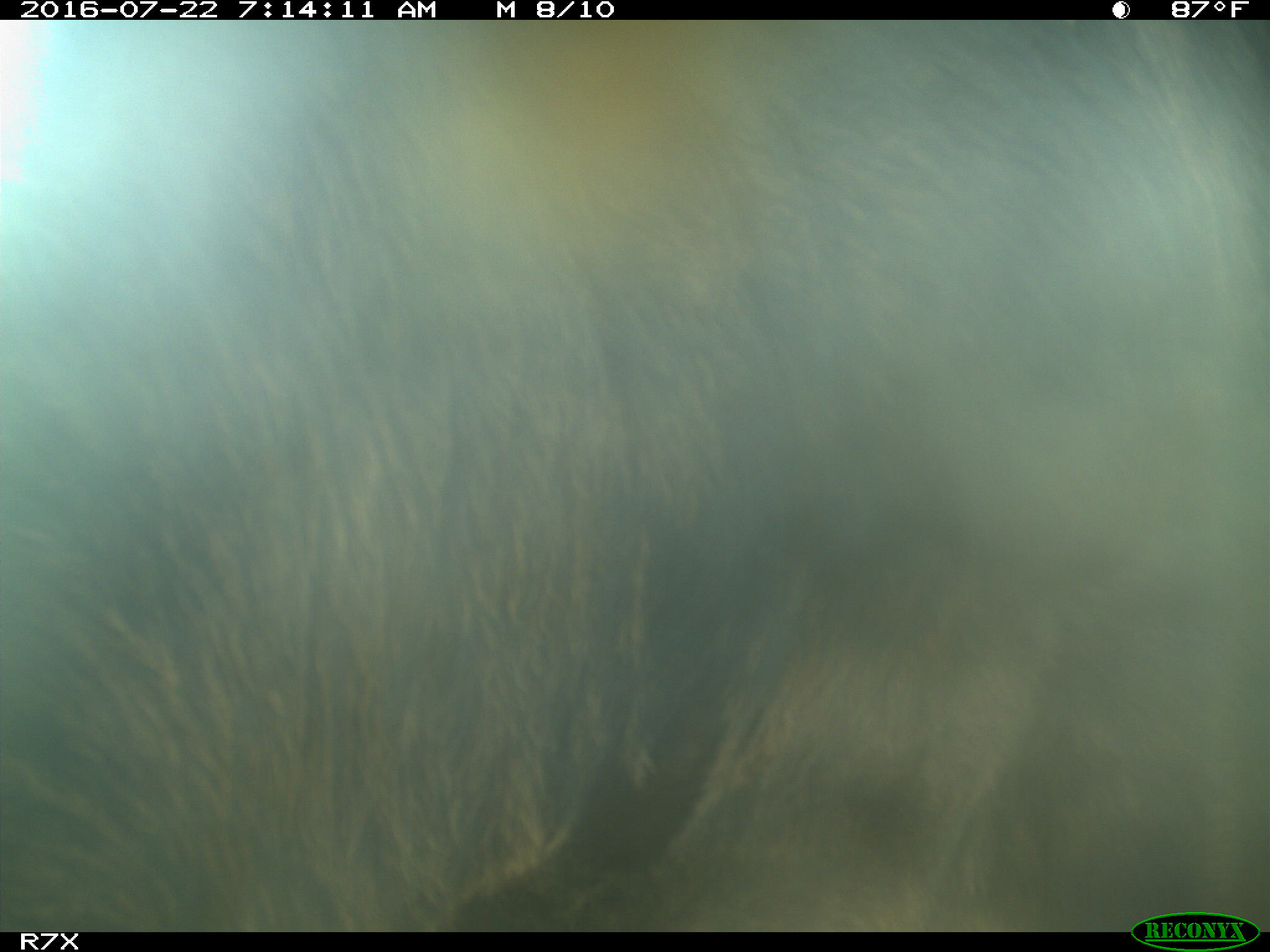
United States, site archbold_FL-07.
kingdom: Animalia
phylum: Chordata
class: Mammalia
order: Artiodactyla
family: Bovidae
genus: Bos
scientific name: Bos taurus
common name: domestic cow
Bos taurus (domestic cow).